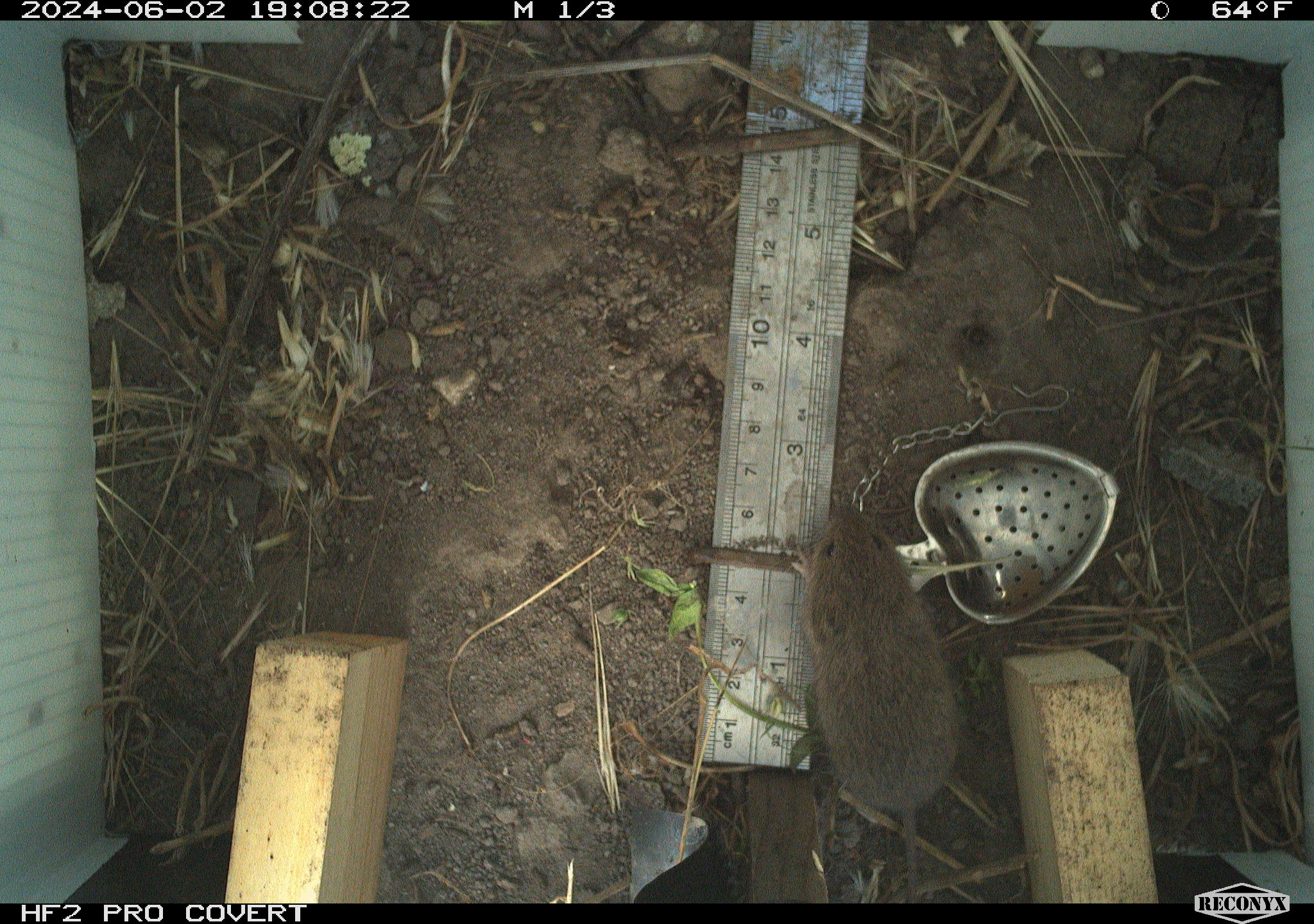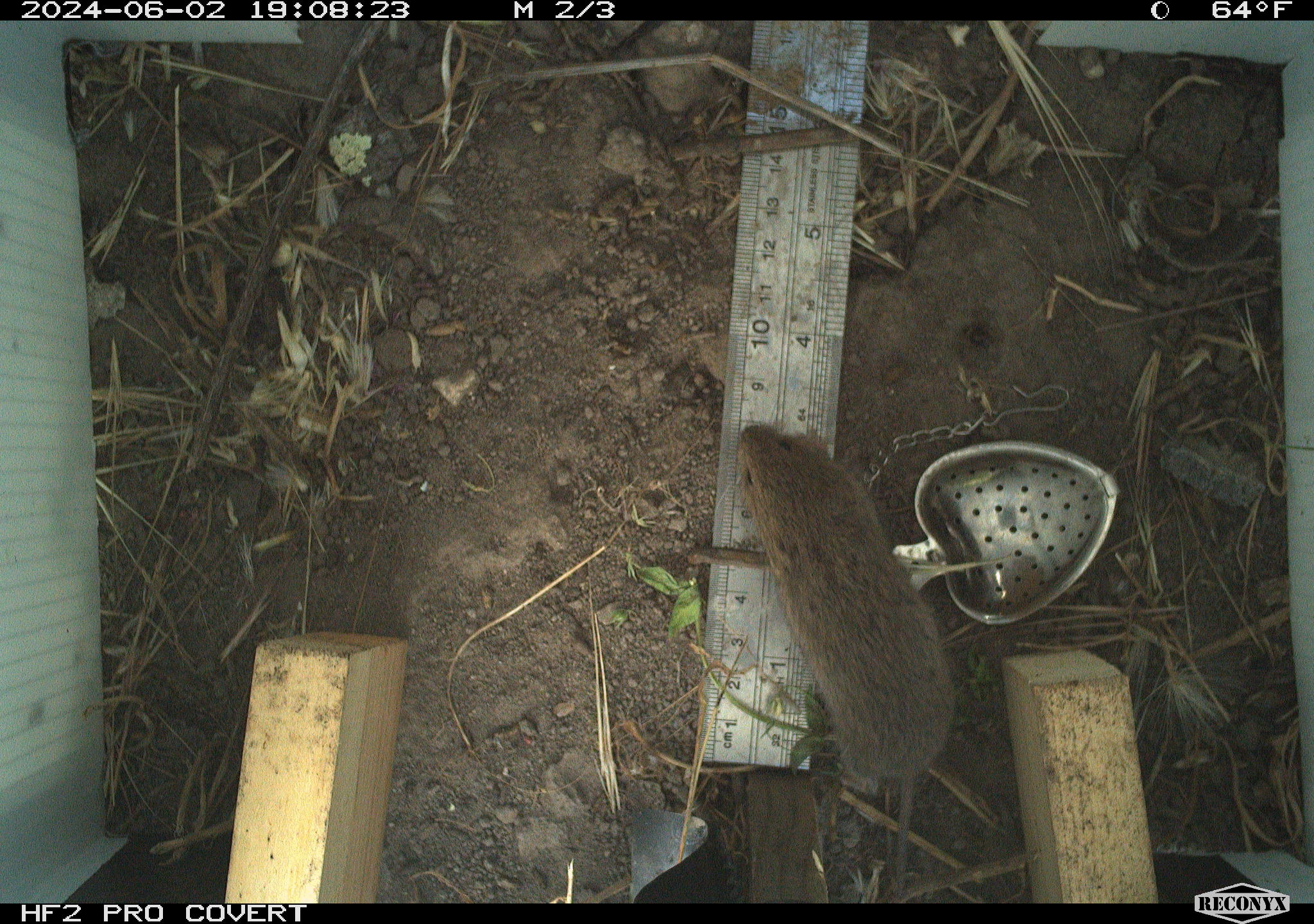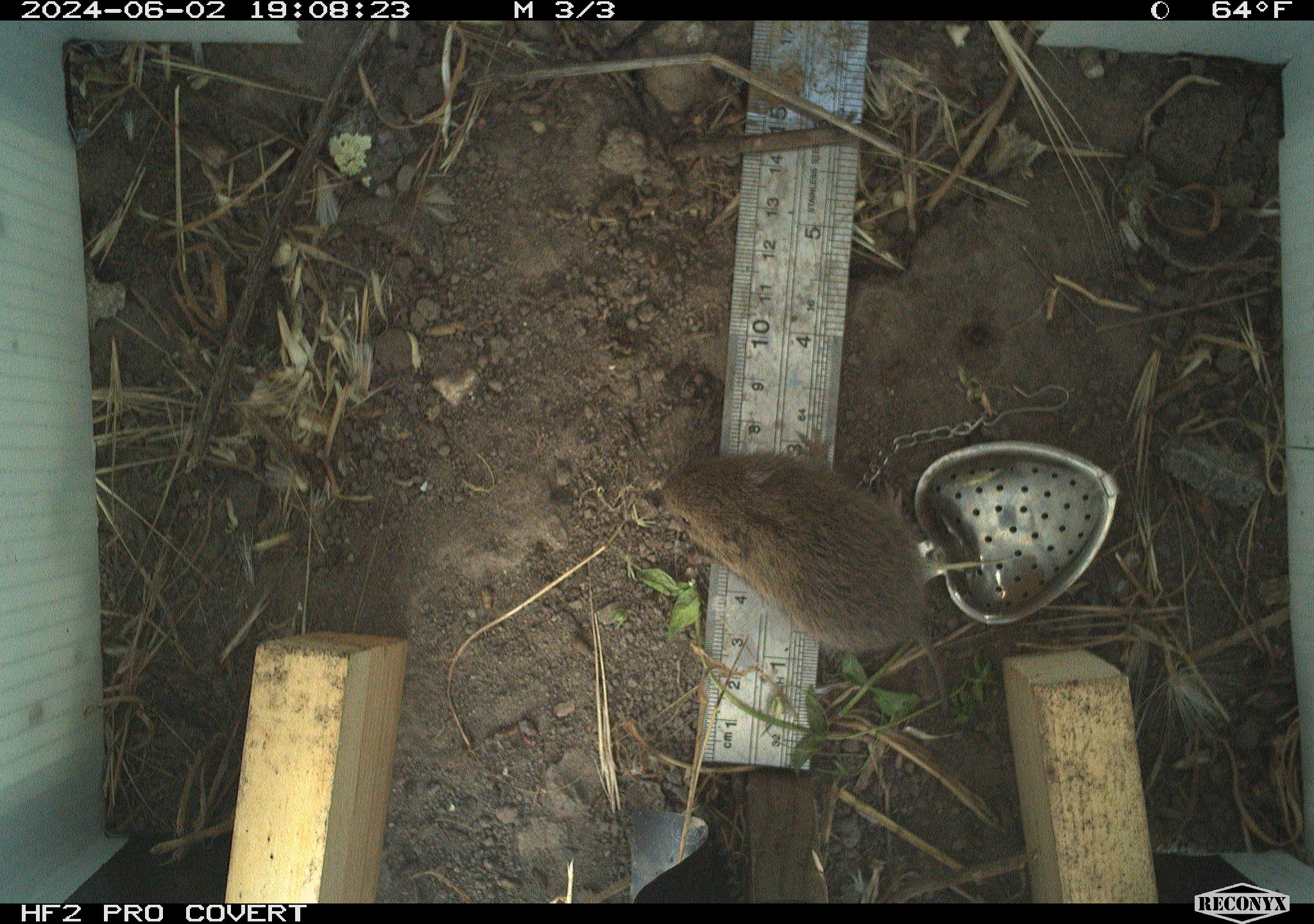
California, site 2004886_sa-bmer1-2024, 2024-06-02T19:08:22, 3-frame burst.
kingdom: Animalia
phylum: Chordata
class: Mammalia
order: Rodentia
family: Cricetidae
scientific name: Arvicolinae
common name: voles, lemmings, and muskrats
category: arvicolinae subfamily